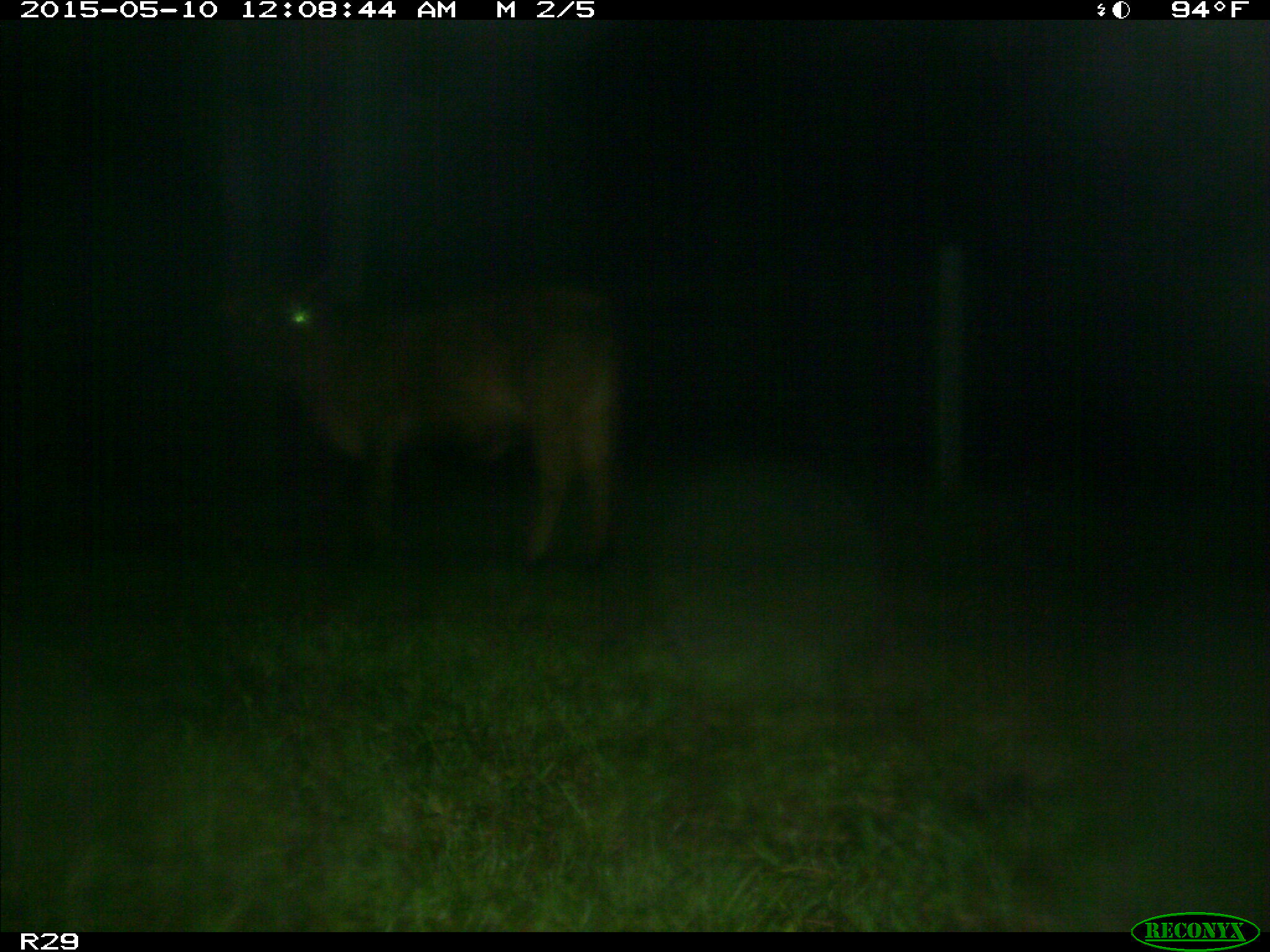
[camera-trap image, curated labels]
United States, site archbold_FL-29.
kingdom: Animalia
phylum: Chordata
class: Mammalia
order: Artiodactyla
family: Bovidae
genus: Bos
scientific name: Bos taurus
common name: domestic cow